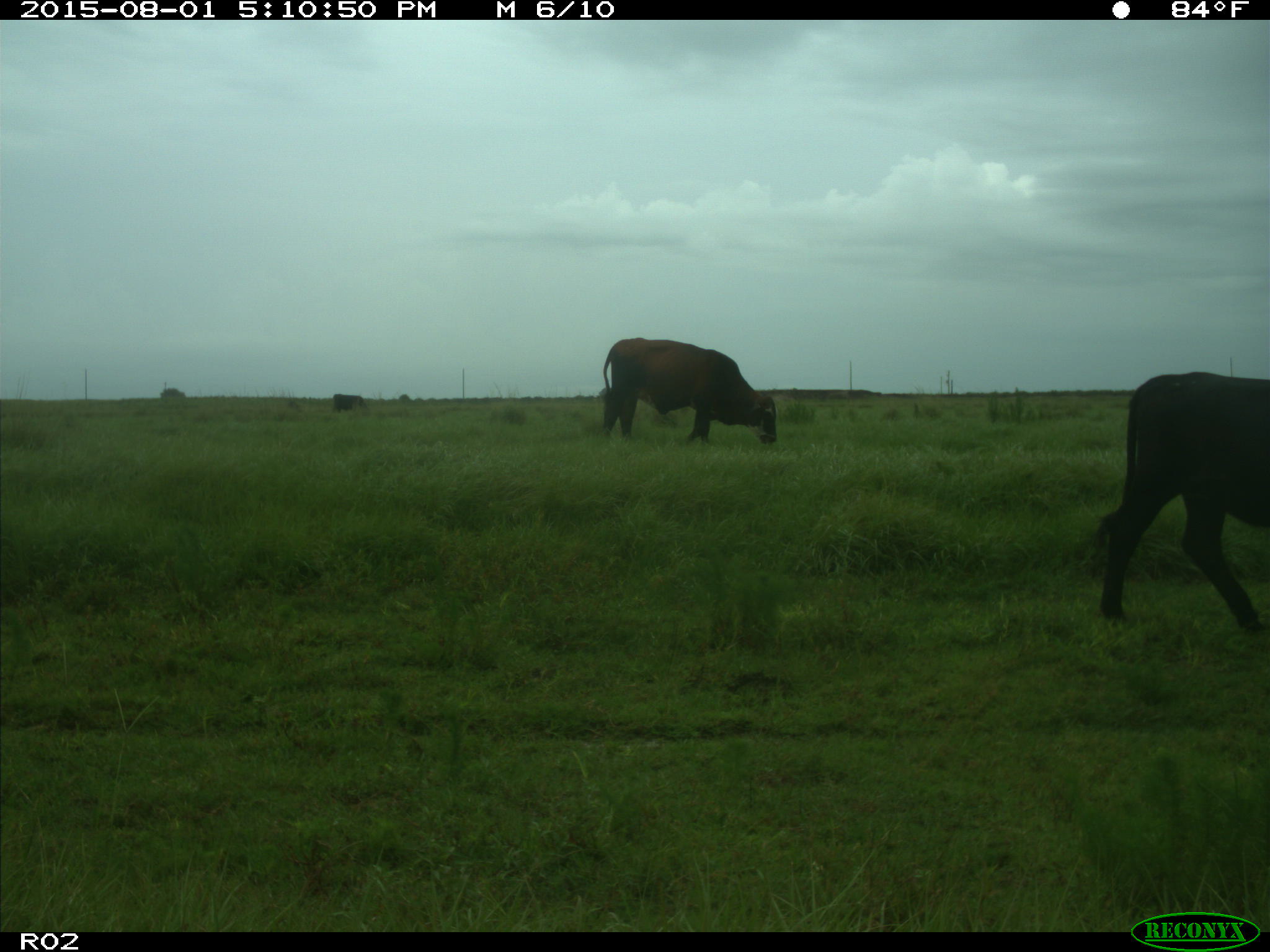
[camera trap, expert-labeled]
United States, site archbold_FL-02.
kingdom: Animalia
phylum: Chordata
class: Mammalia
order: Artiodactyla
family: Bovidae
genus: Bos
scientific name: Bos taurus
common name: domestic cow